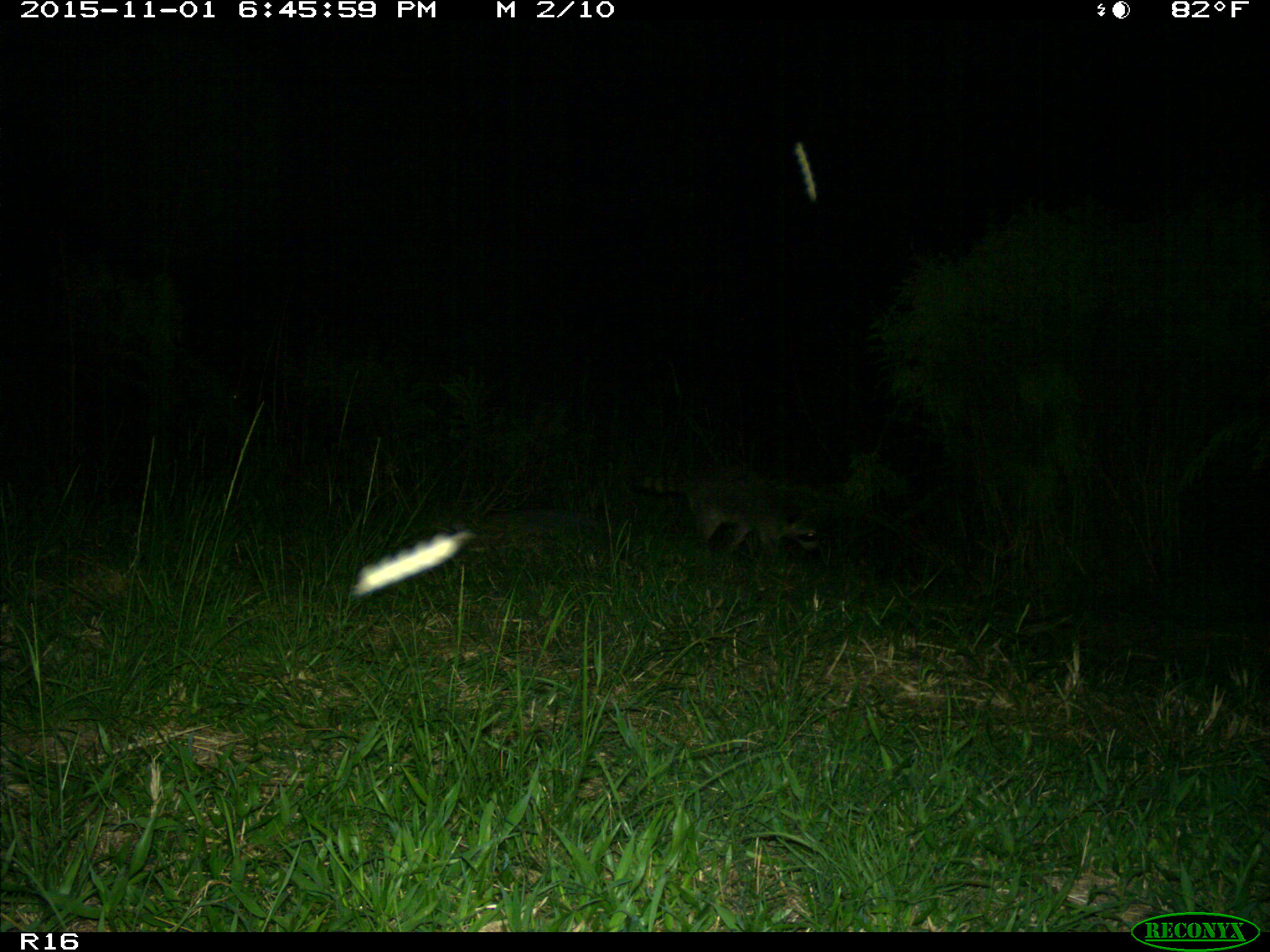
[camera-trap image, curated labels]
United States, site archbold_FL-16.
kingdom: Animalia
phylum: Chordata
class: Mammalia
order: Carnivora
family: Procyonidae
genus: Procyon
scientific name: Procyon lotor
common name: common raccoon